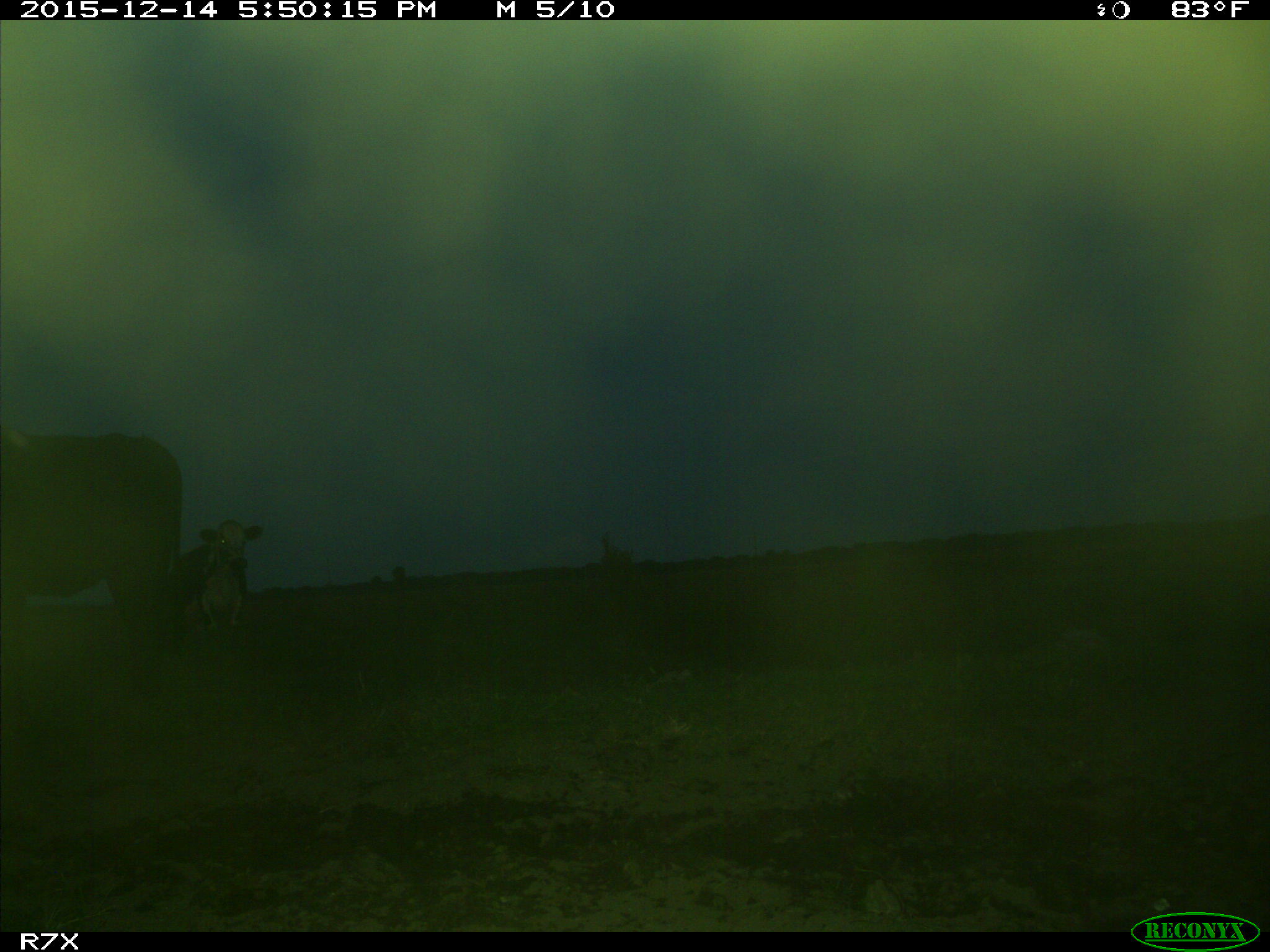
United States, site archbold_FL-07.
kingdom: Animalia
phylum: Chordata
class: Mammalia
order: Artiodactyla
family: Bovidae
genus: Bos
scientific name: Bos taurus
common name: domestic cow